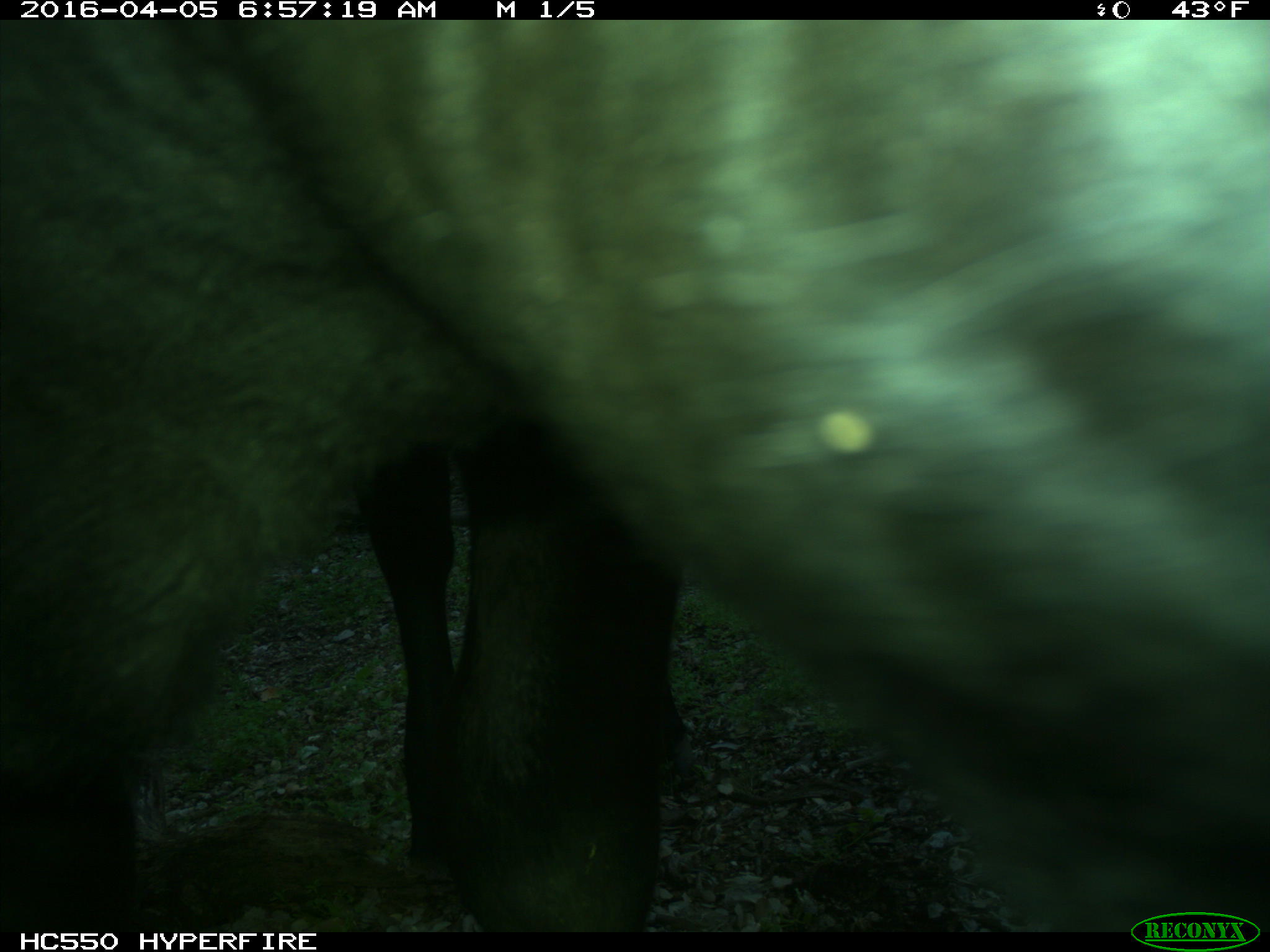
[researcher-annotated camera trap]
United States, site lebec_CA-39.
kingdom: Animalia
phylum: Chordata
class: Mammalia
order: Artiodactyla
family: Bovidae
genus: Bos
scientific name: Bos taurus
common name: domestic cow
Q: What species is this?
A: Bos taurus (domestic cow).